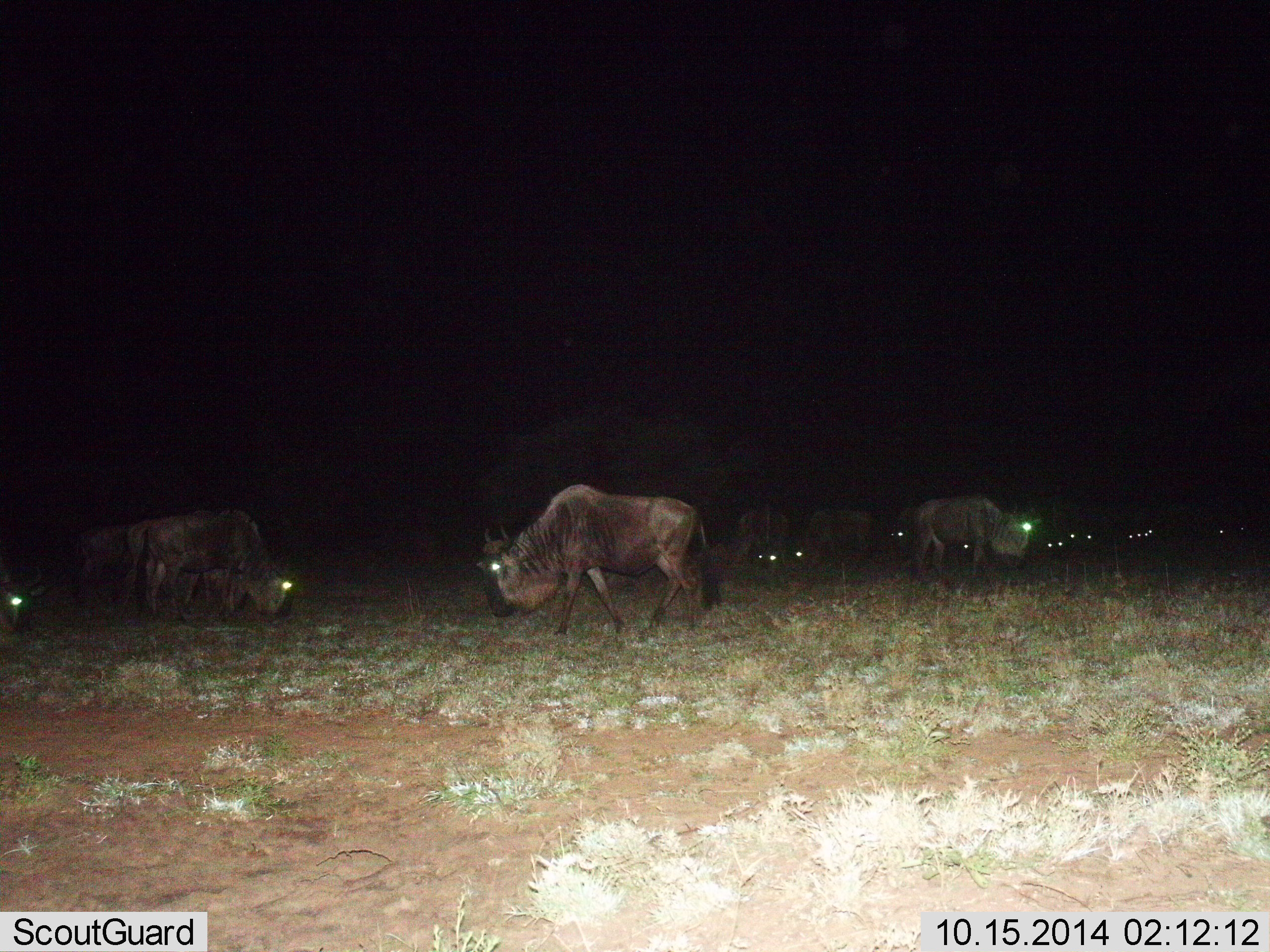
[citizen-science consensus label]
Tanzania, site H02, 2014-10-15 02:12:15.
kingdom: Animalia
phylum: Chordata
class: Mammalia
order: Artiodactyla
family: Bovidae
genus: Connochaetes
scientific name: Connochaetes taurinus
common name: blue wildebeest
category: wildebeest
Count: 11-50.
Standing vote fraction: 40%.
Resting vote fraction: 0%.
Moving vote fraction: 20%.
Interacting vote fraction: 0%.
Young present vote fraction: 0%.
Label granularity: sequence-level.